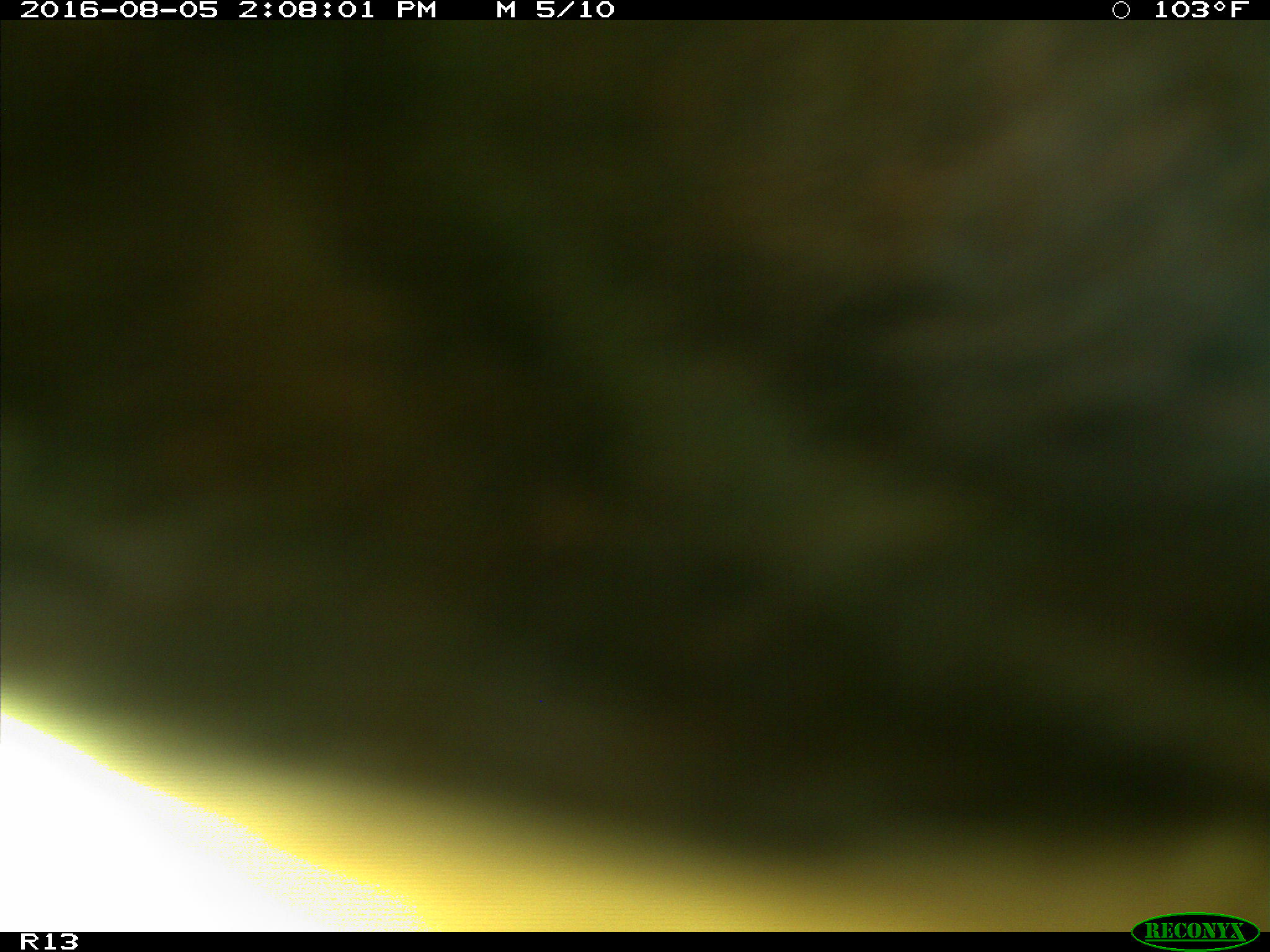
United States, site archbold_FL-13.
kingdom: Animalia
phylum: Chordata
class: Mammalia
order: Artiodactyla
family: Bovidae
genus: Bos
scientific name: Bos taurus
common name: domestic cow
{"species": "Bos taurus (domestic cow)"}